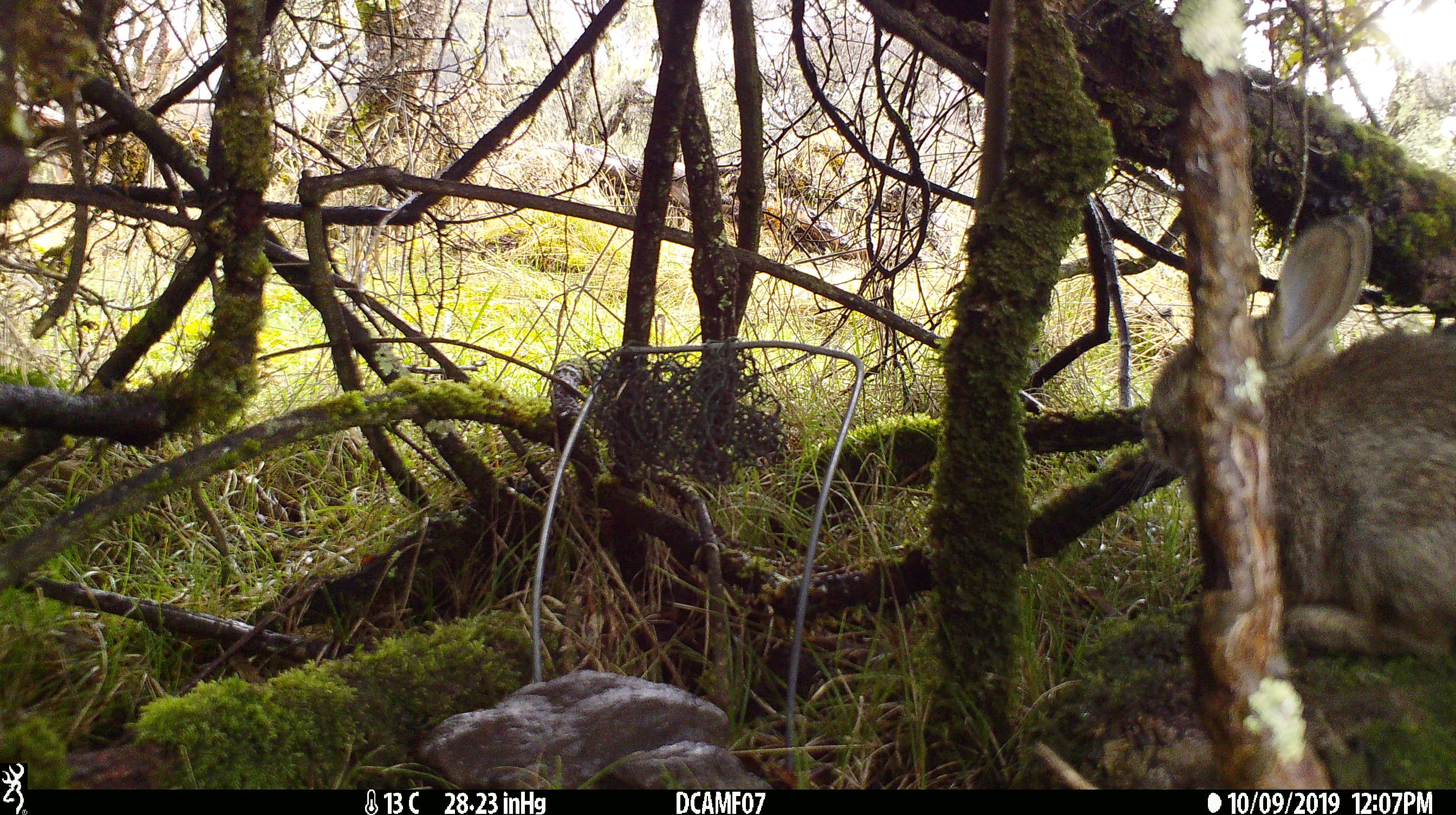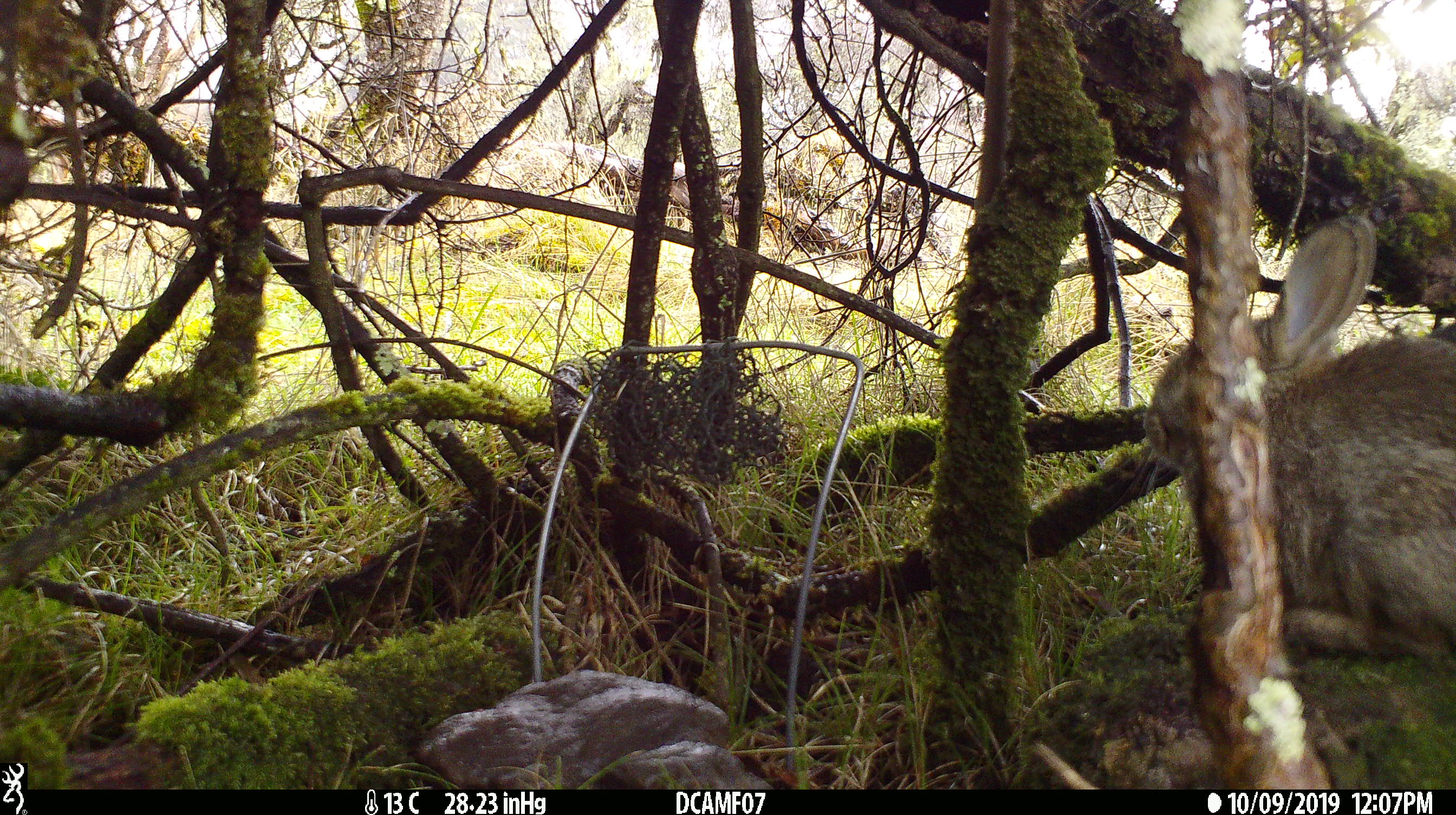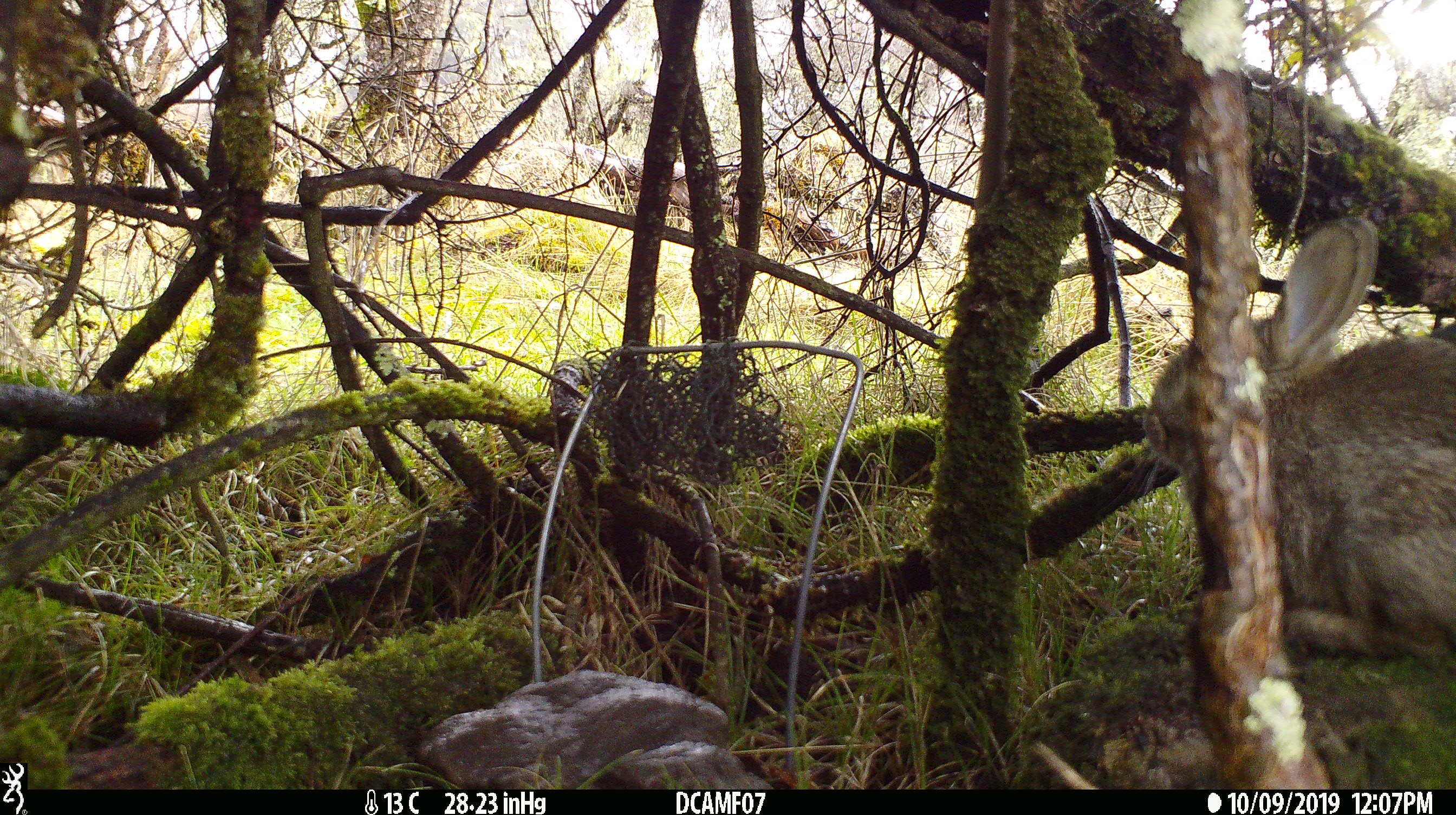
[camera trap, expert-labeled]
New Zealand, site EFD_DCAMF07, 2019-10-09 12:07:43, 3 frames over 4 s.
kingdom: Animalia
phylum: Chordata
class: Mammalia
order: Lagomorpha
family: Leporidae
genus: Oryctolagus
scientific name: Oryctolagus cuniculus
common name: european rabbit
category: rabbit